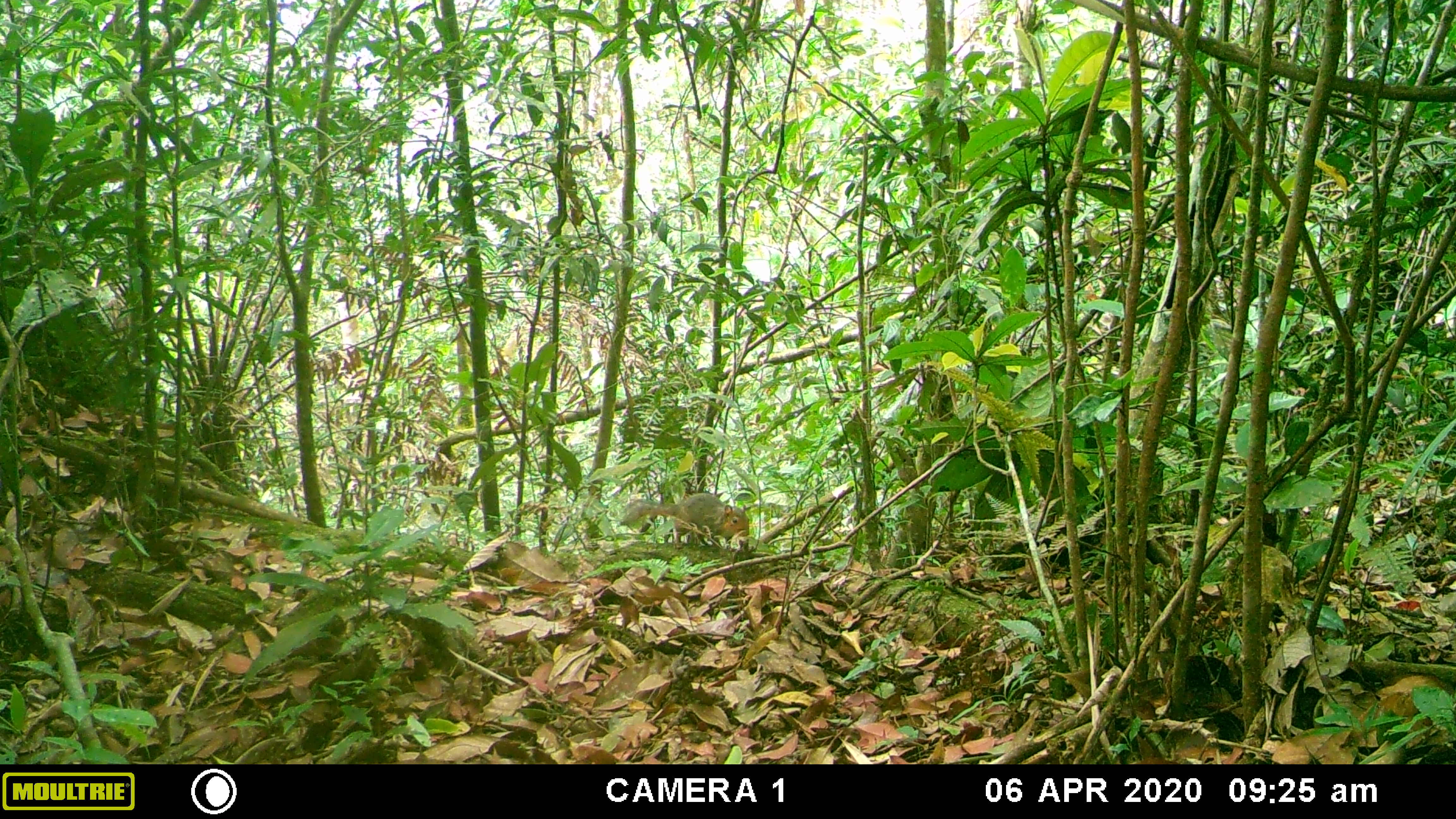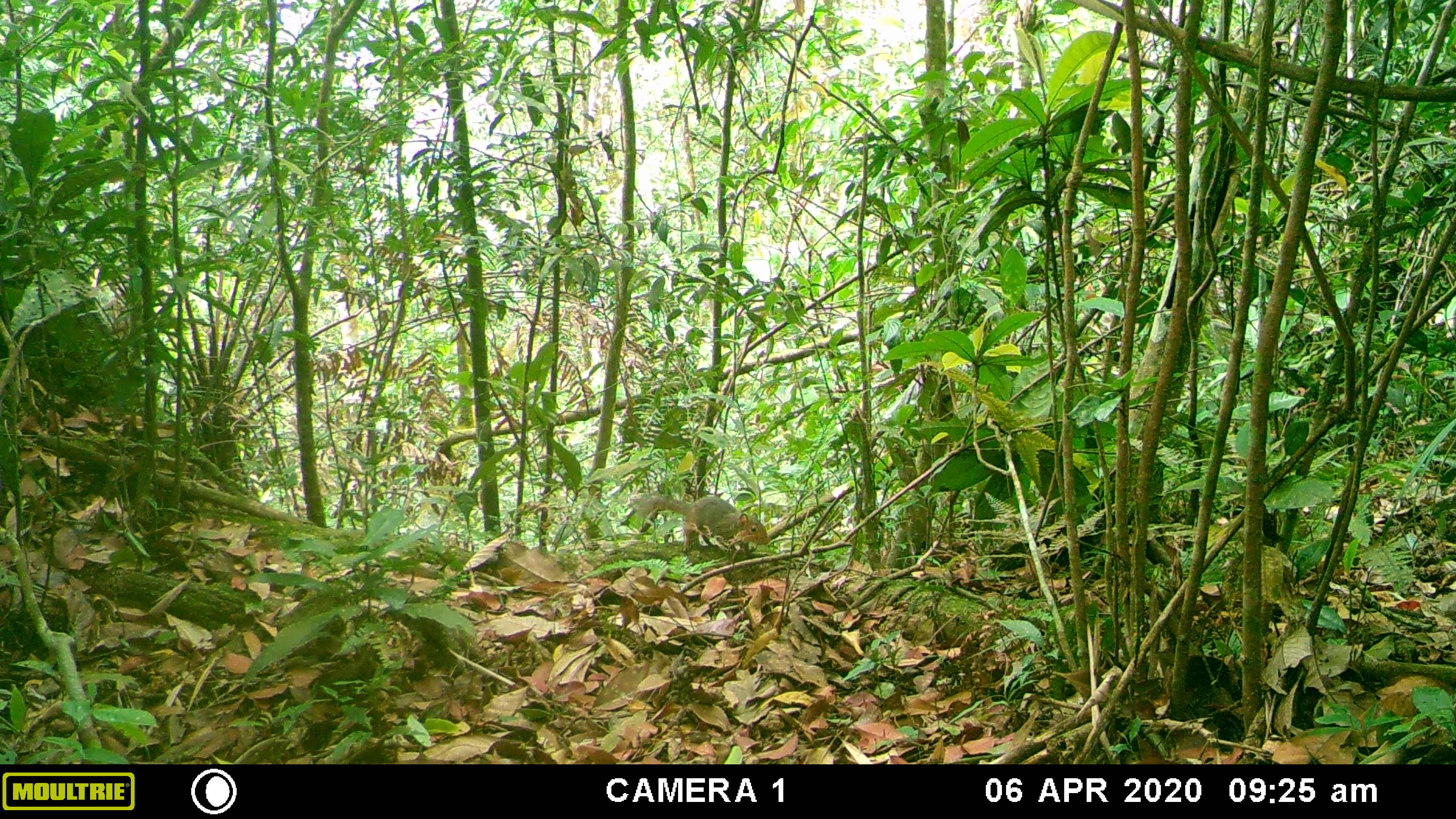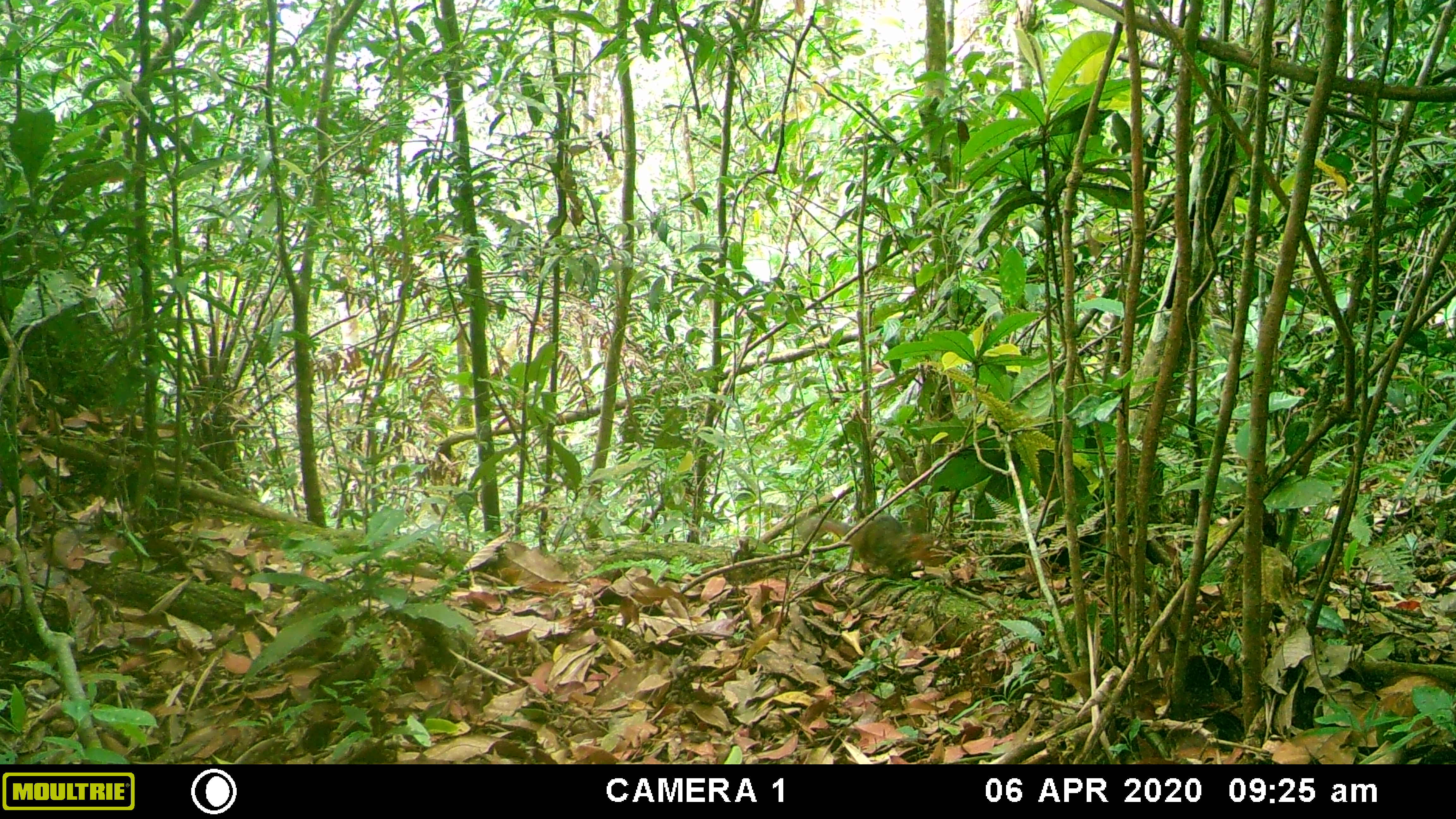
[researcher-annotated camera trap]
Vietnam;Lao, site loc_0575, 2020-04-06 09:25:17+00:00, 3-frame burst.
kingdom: Animalia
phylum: Chordata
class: Mammalia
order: Rodentia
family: Sciuridae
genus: Dremomys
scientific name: Dremomys rufigenis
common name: red-cheeked squirrel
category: red cheeked squirrel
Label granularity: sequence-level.